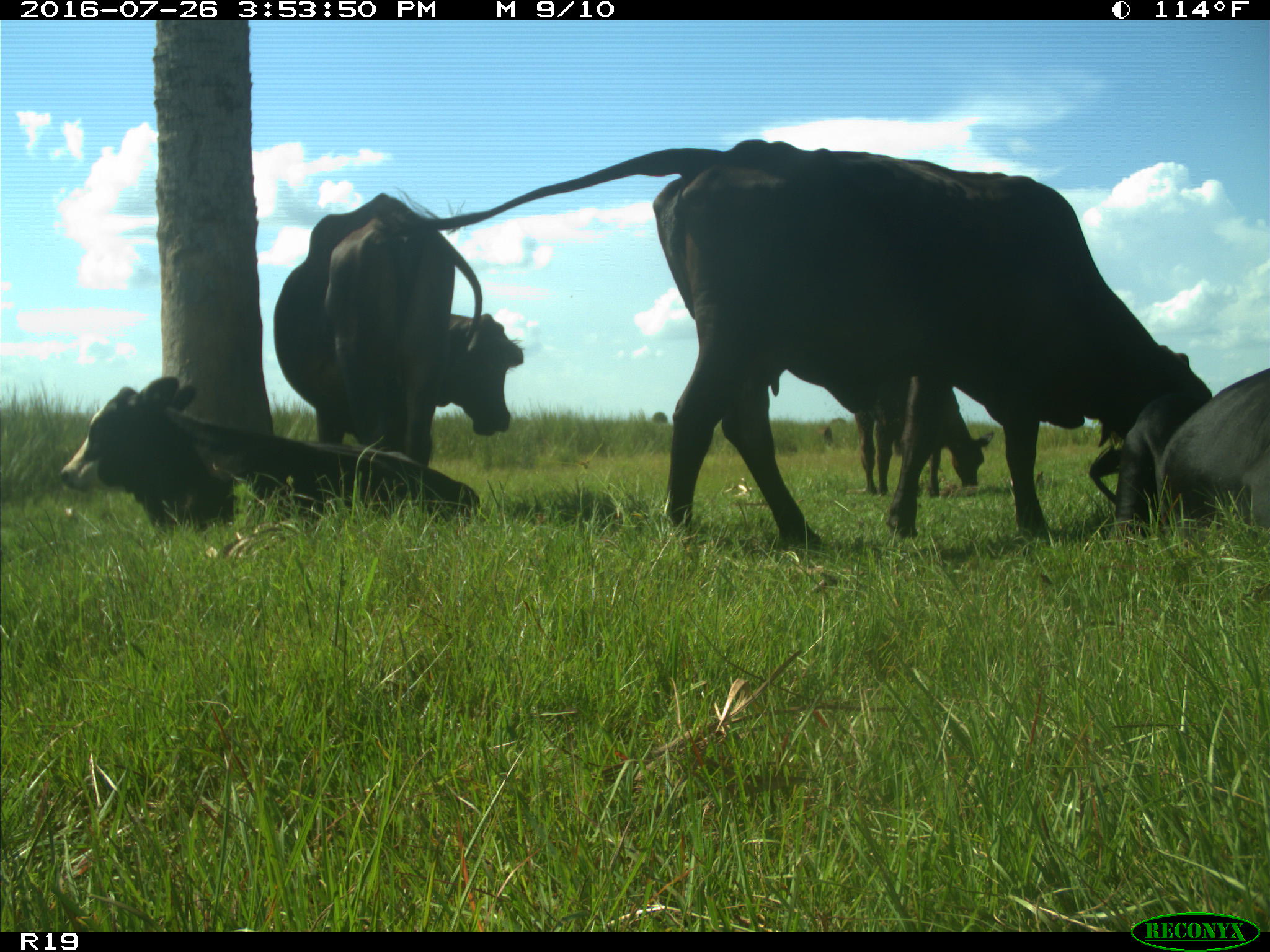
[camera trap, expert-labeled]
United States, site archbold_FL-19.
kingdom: Animalia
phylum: Chordata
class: Mammalia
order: Artiodactyla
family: Bovidae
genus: Bos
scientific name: Bos taurus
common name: domestic cow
Bos taurus (domestic cow).